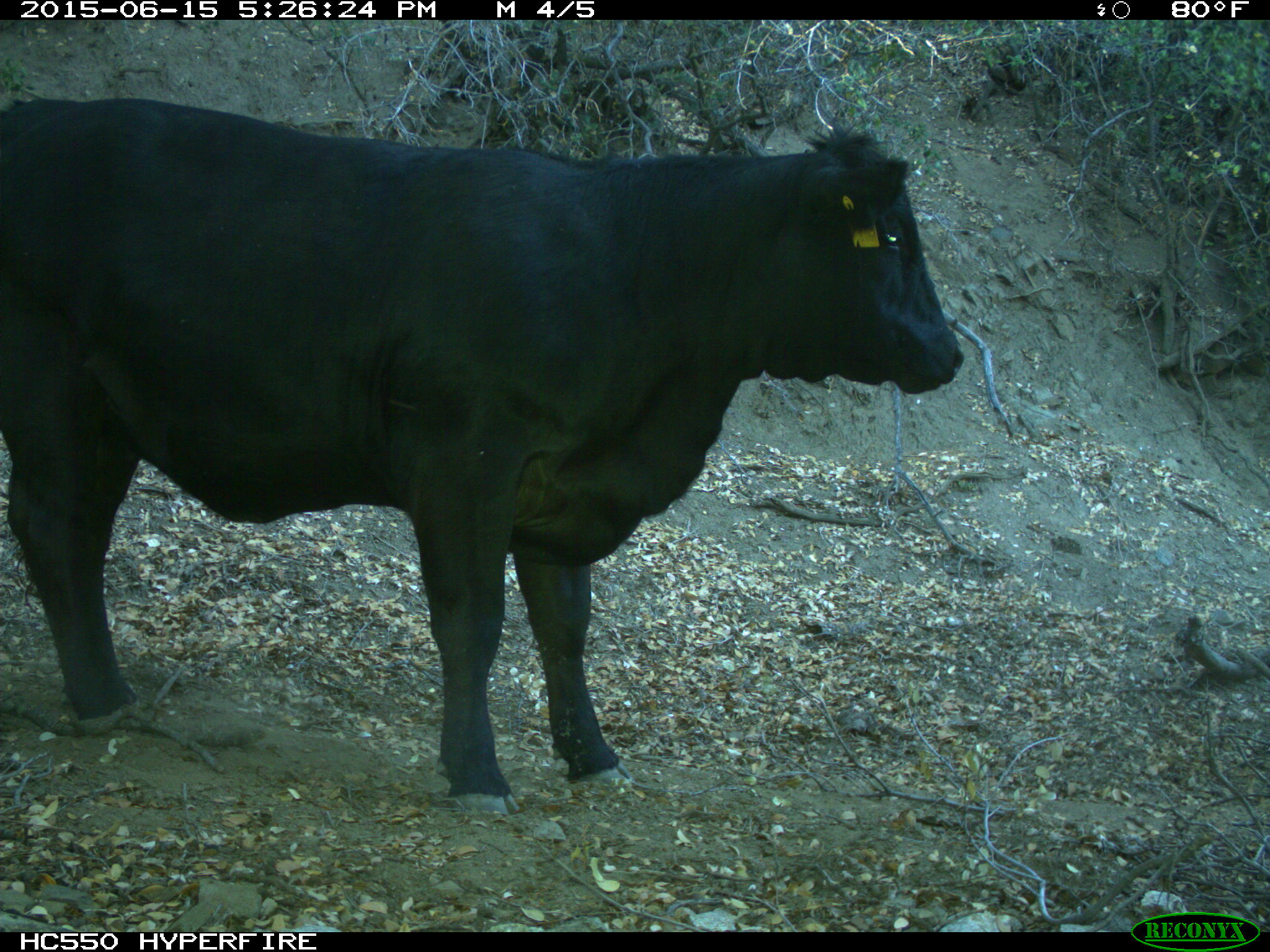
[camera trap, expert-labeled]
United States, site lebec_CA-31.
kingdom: Animalia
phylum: Chordata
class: Mammalia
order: Artiodactyla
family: Bovidae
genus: Bos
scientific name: Bos taurus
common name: domestic cow